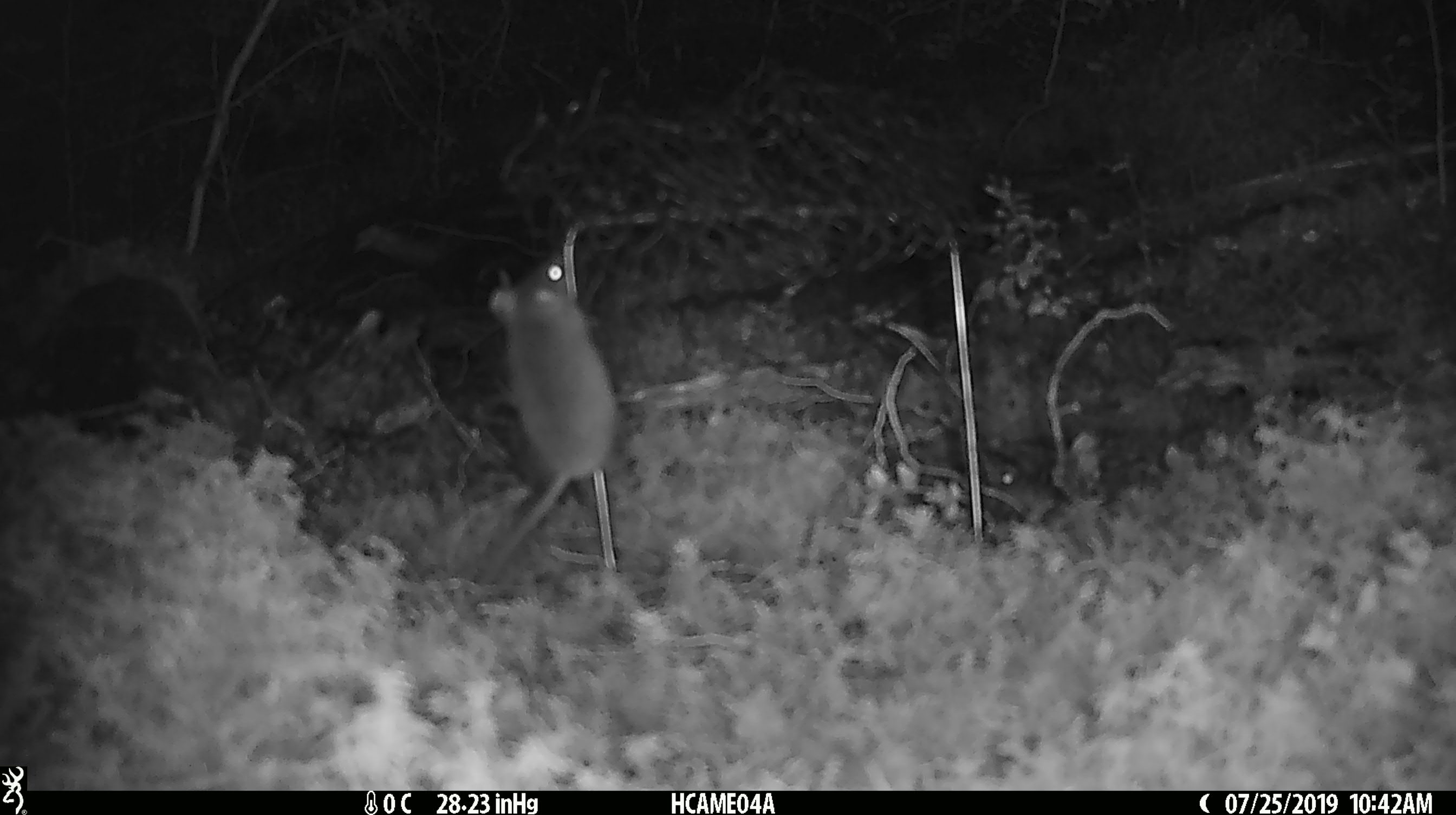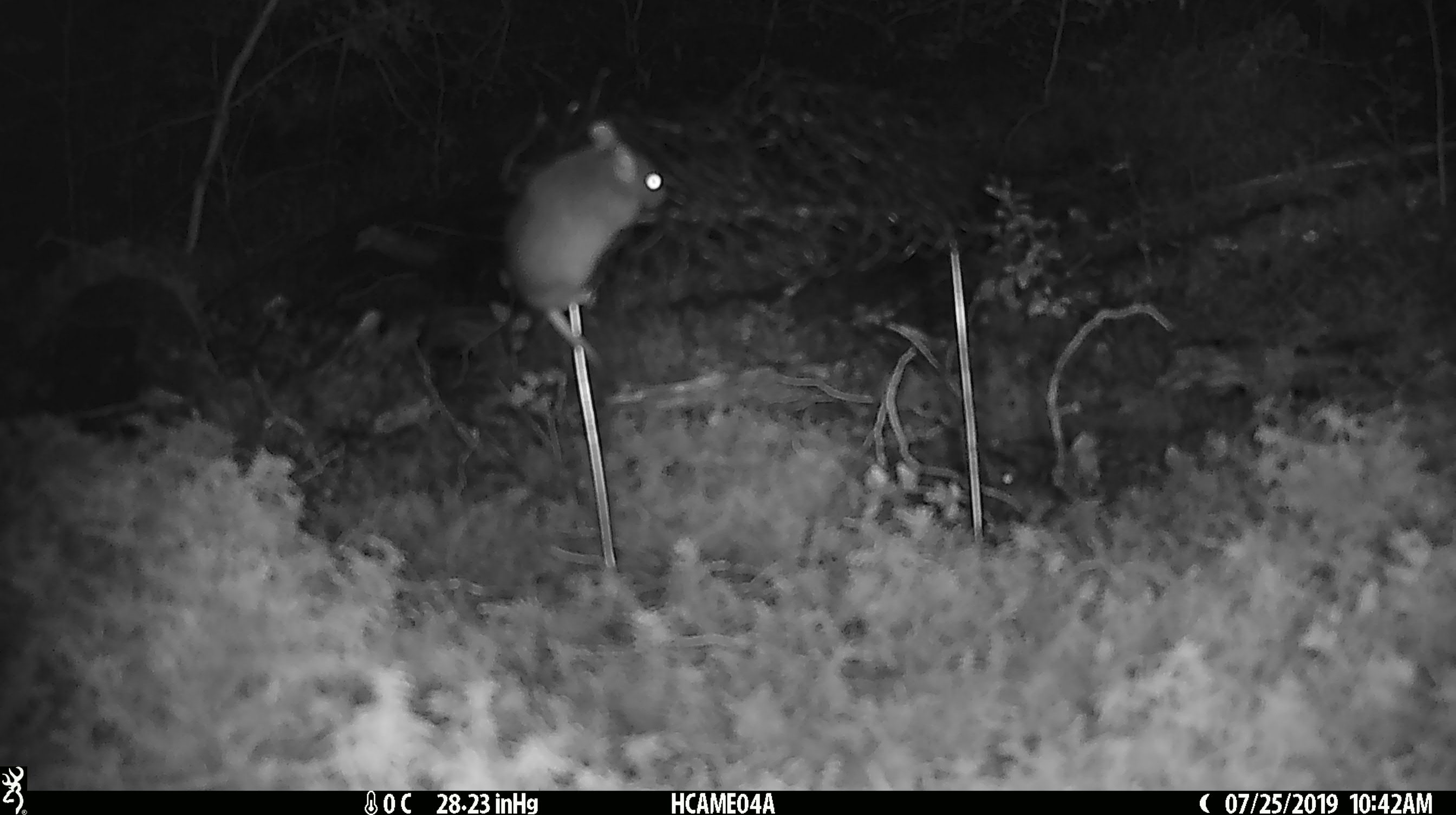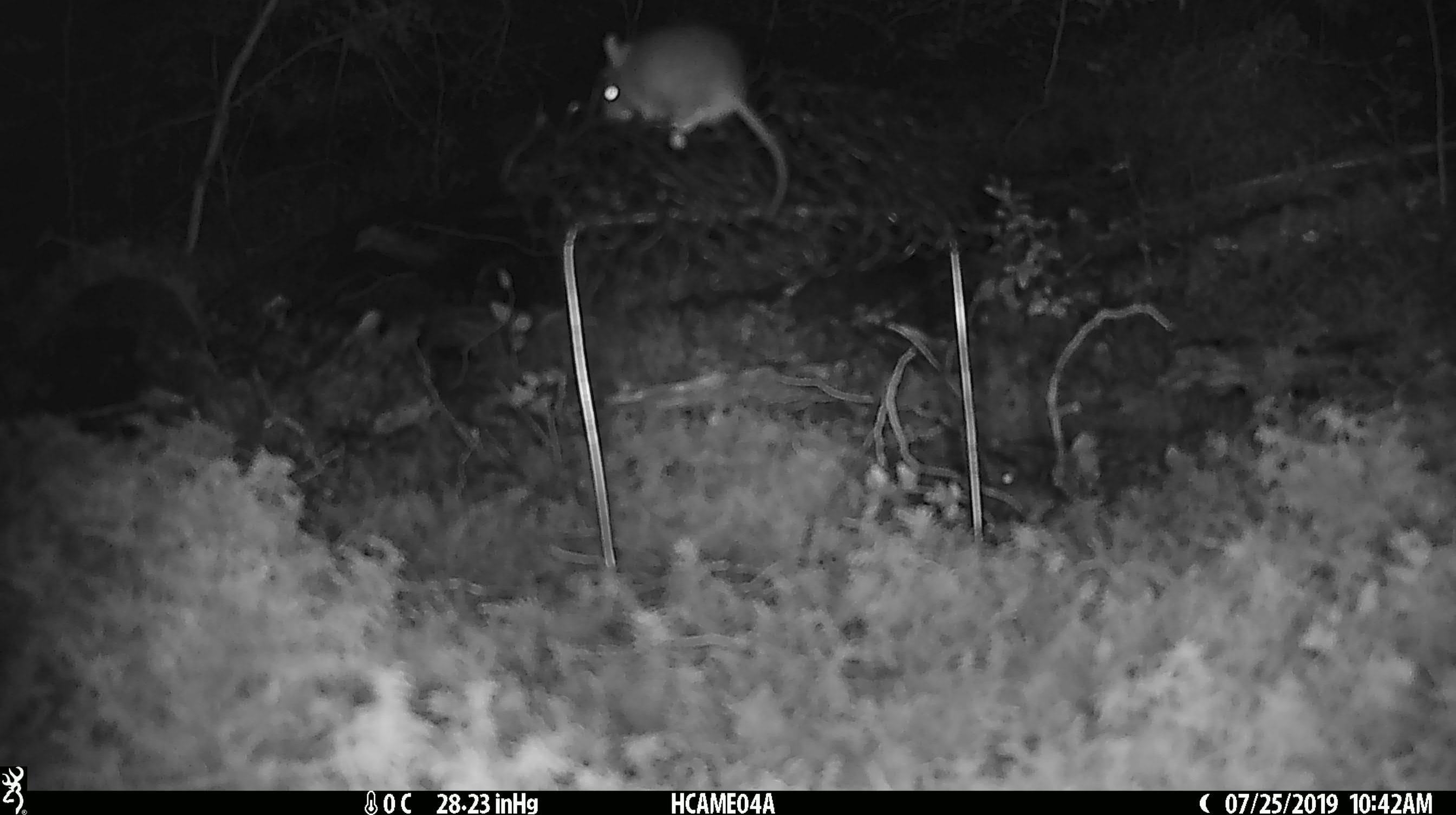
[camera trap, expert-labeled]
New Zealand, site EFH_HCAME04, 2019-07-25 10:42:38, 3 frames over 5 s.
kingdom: Animalia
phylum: Chordata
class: Mammalia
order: Rodentia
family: Muridae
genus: Mus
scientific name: Mus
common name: mouse